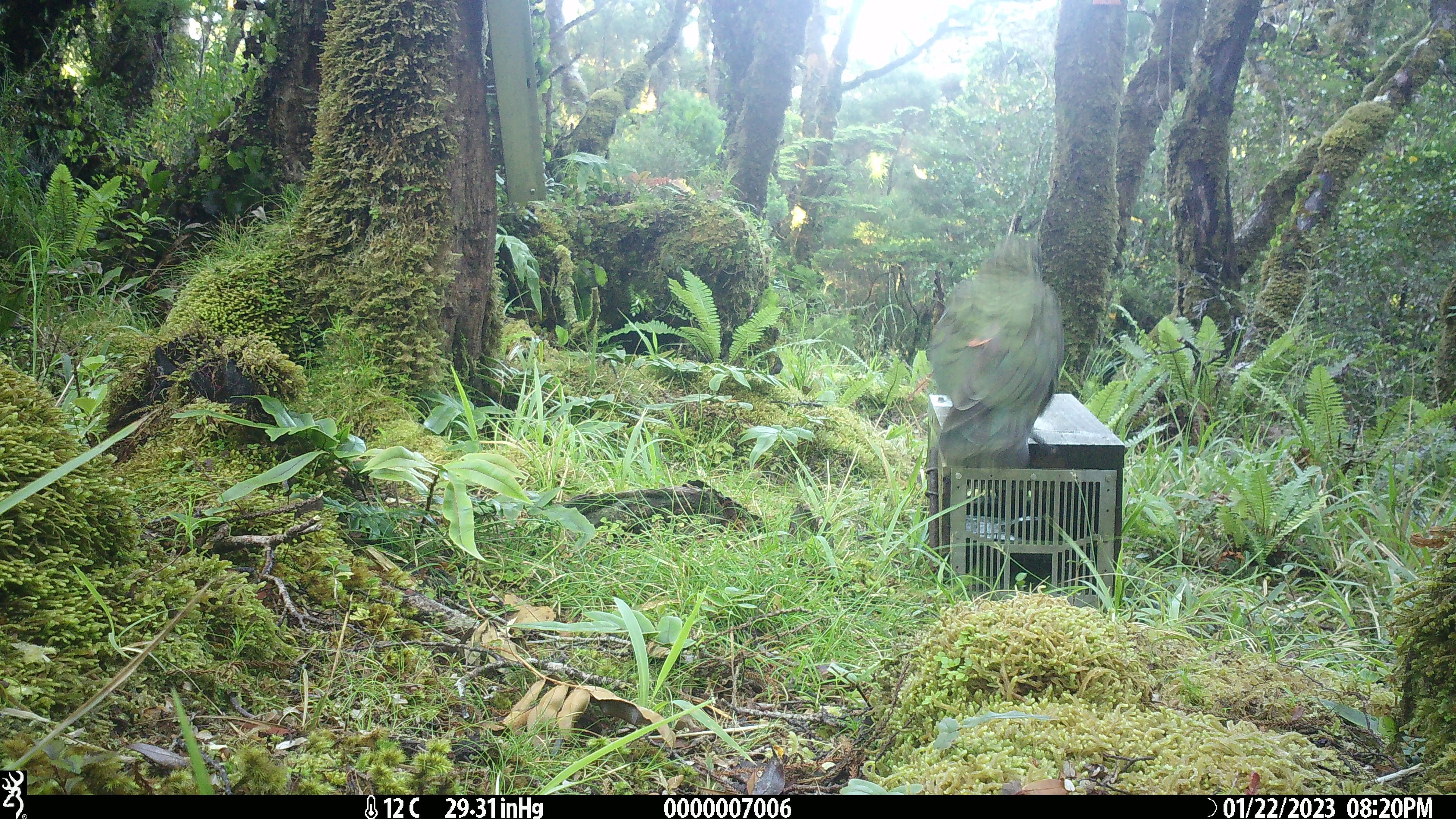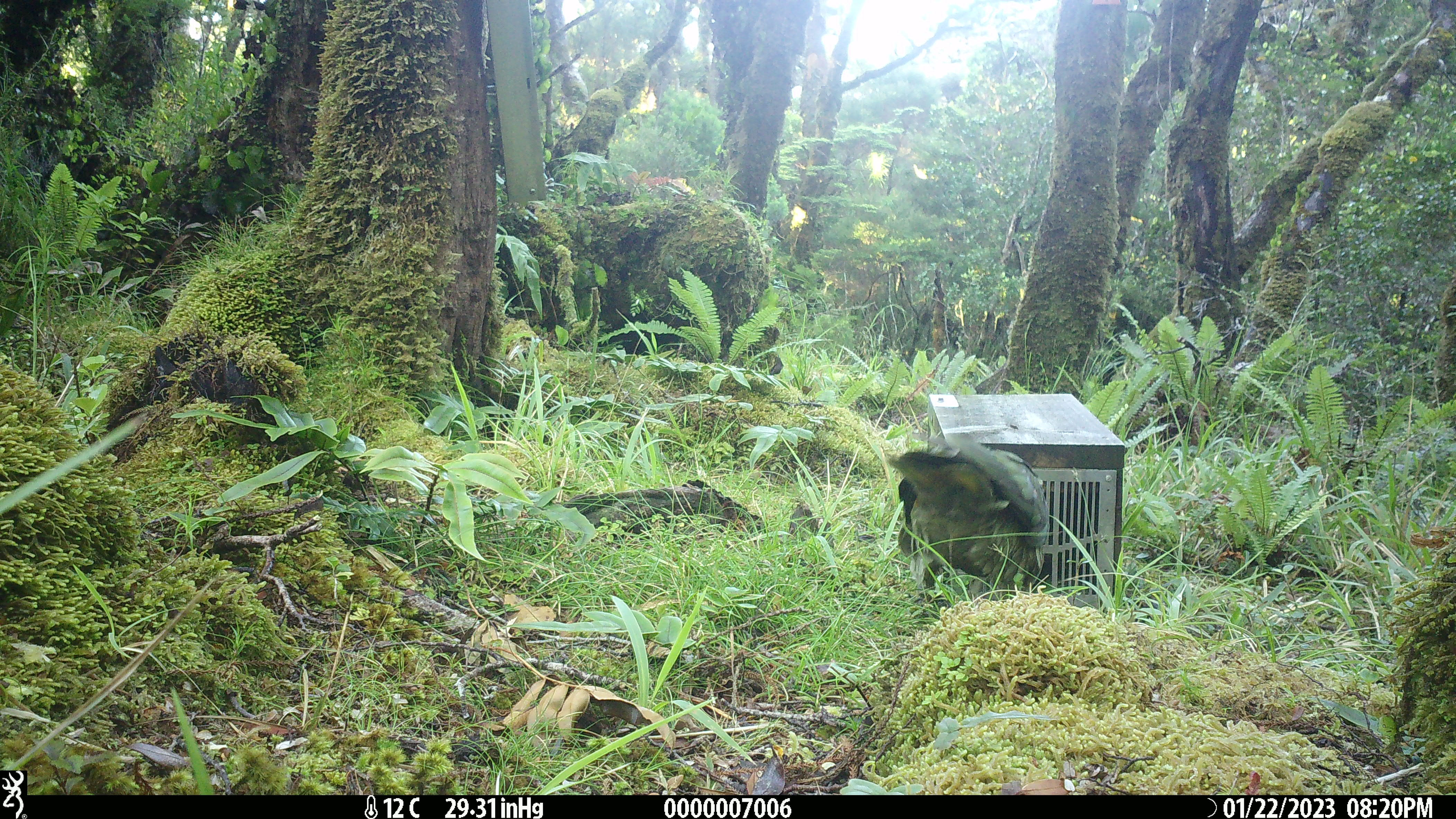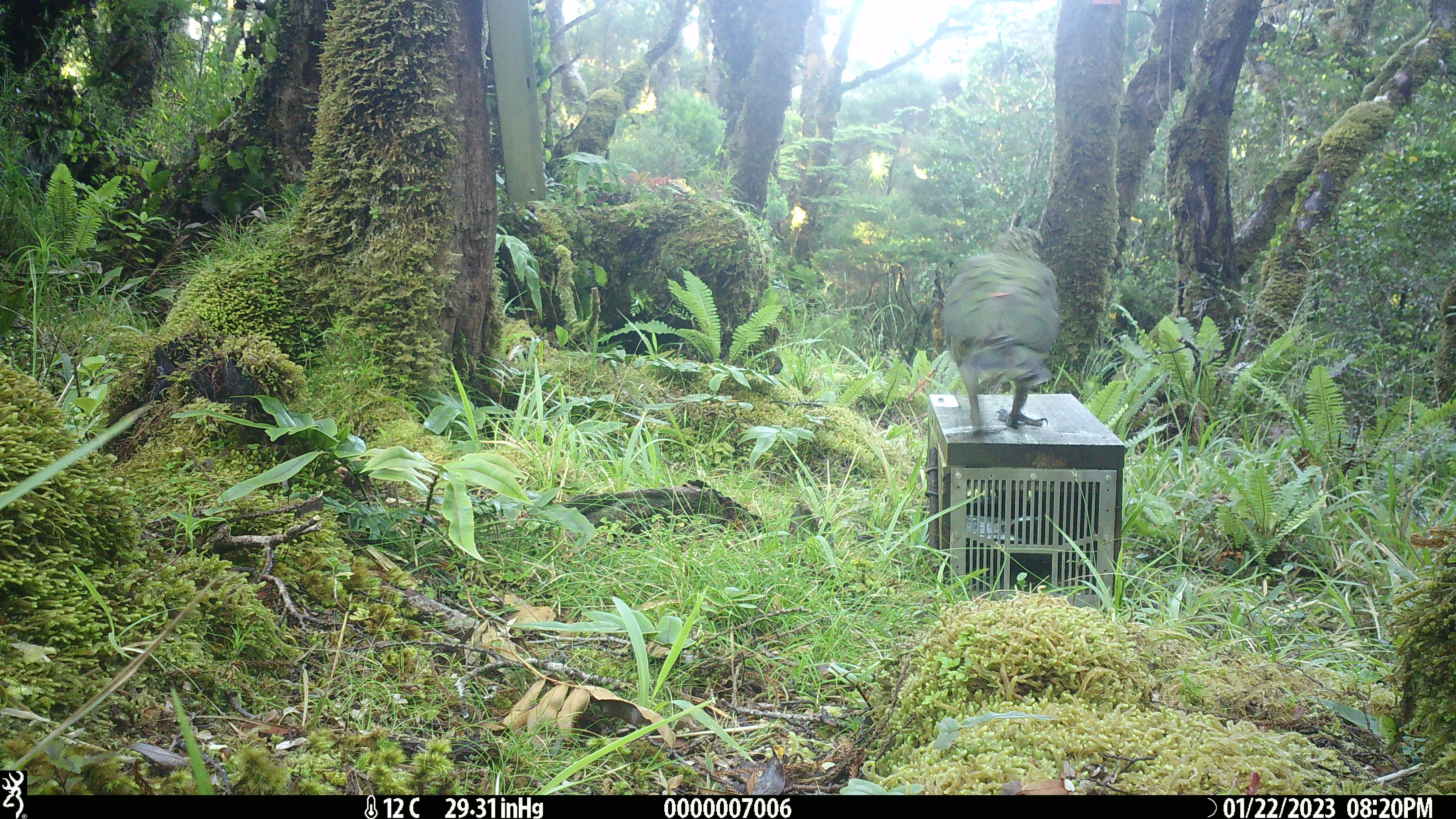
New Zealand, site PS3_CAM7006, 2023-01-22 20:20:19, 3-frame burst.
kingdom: Animalia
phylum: Chordata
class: Aves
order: Psittaciformes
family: Strigopidae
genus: Nestor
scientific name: Nestor notabilis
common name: kea